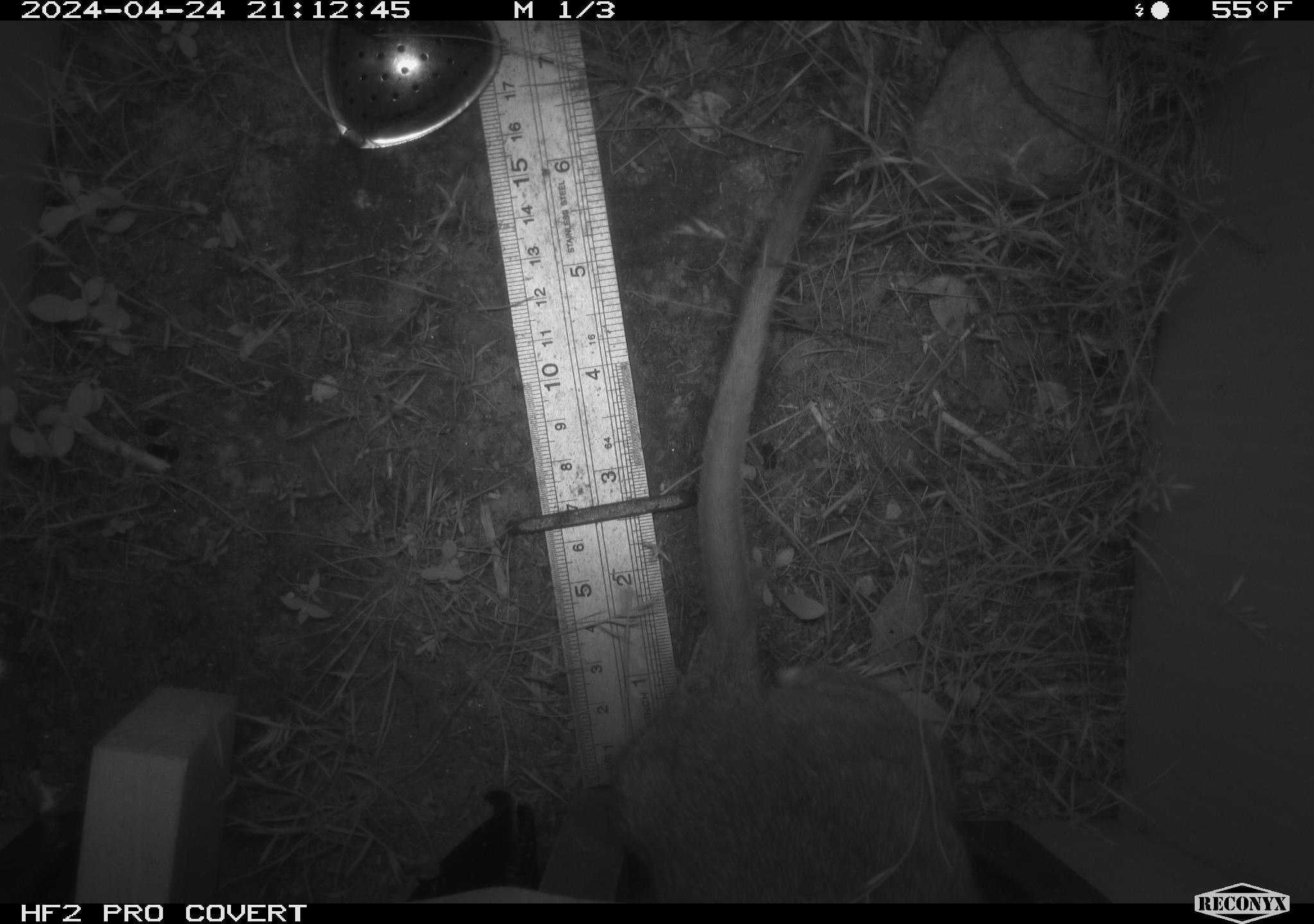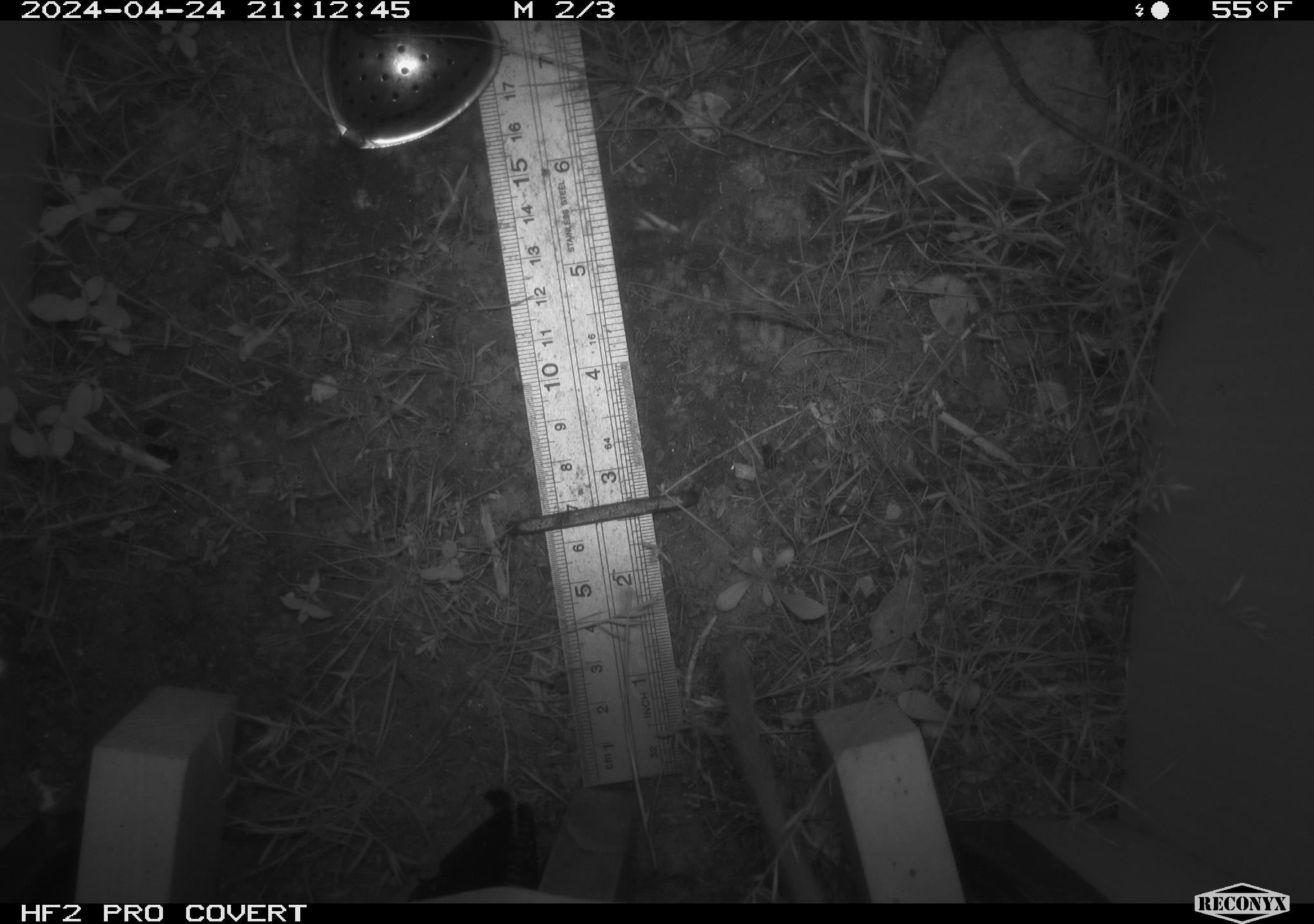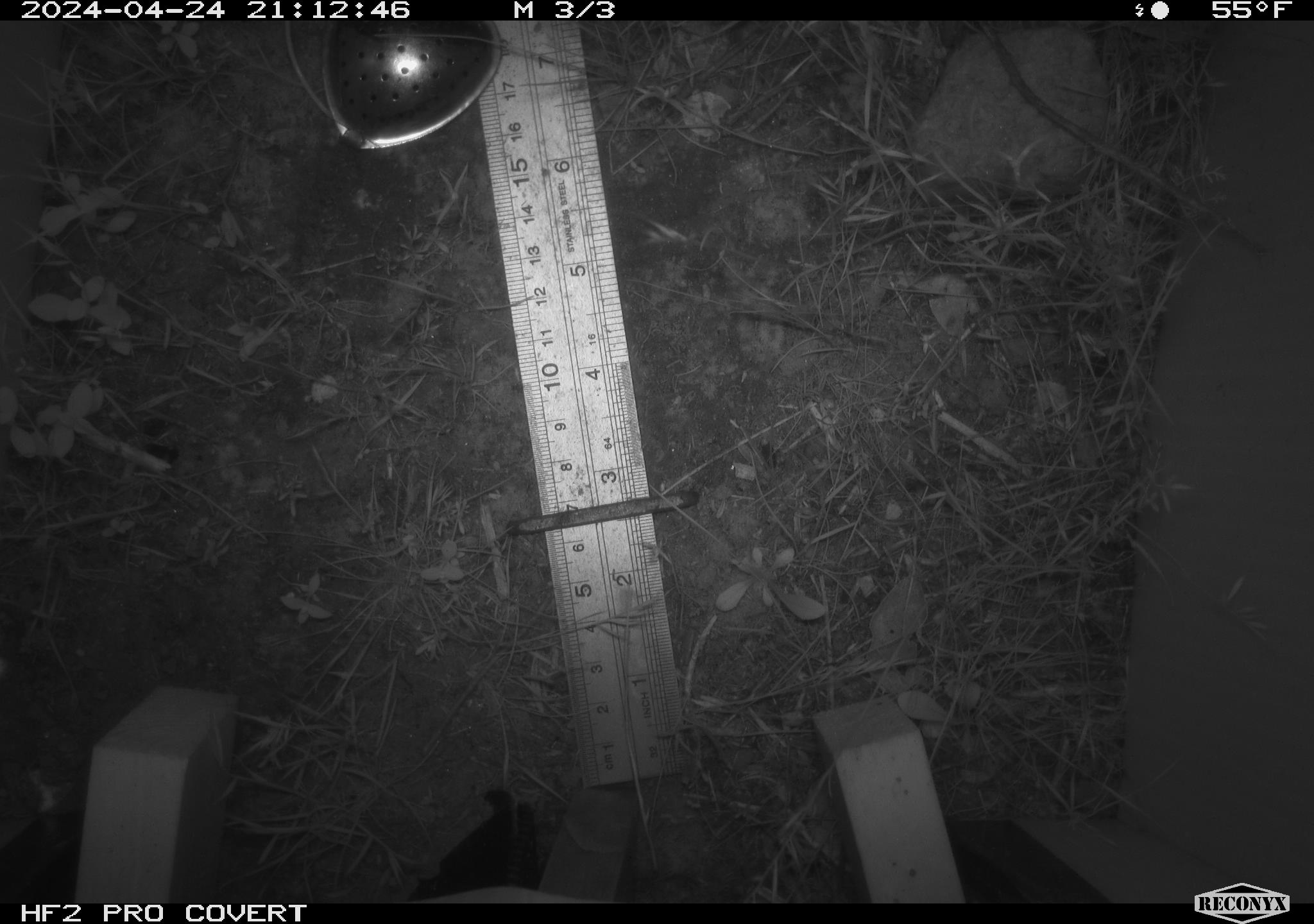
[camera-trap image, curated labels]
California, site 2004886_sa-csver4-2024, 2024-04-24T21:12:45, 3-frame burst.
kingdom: Animalia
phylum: Chordata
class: Mammalia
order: Rodentia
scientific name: Rodentia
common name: woodrat or rat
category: woodrat or rat species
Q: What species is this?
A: Woodrat or rat species (woodrat or rat) (Rodentia).